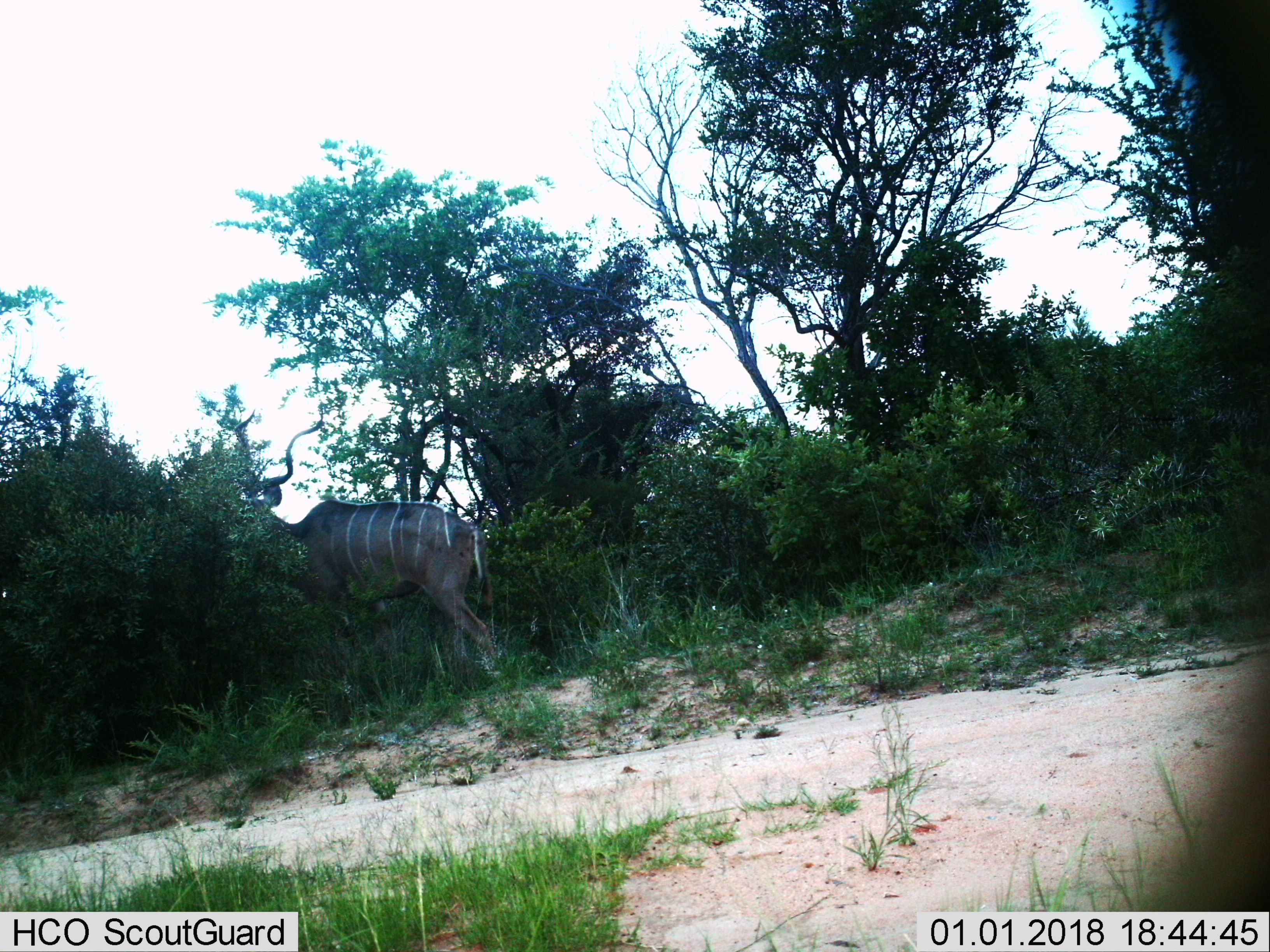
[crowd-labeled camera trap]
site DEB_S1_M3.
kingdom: Animalia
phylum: Chordata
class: Mammalia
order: Artiodactyla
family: Bovidae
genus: Tragelaphus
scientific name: Tragelaphus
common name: kudu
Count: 1.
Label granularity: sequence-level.